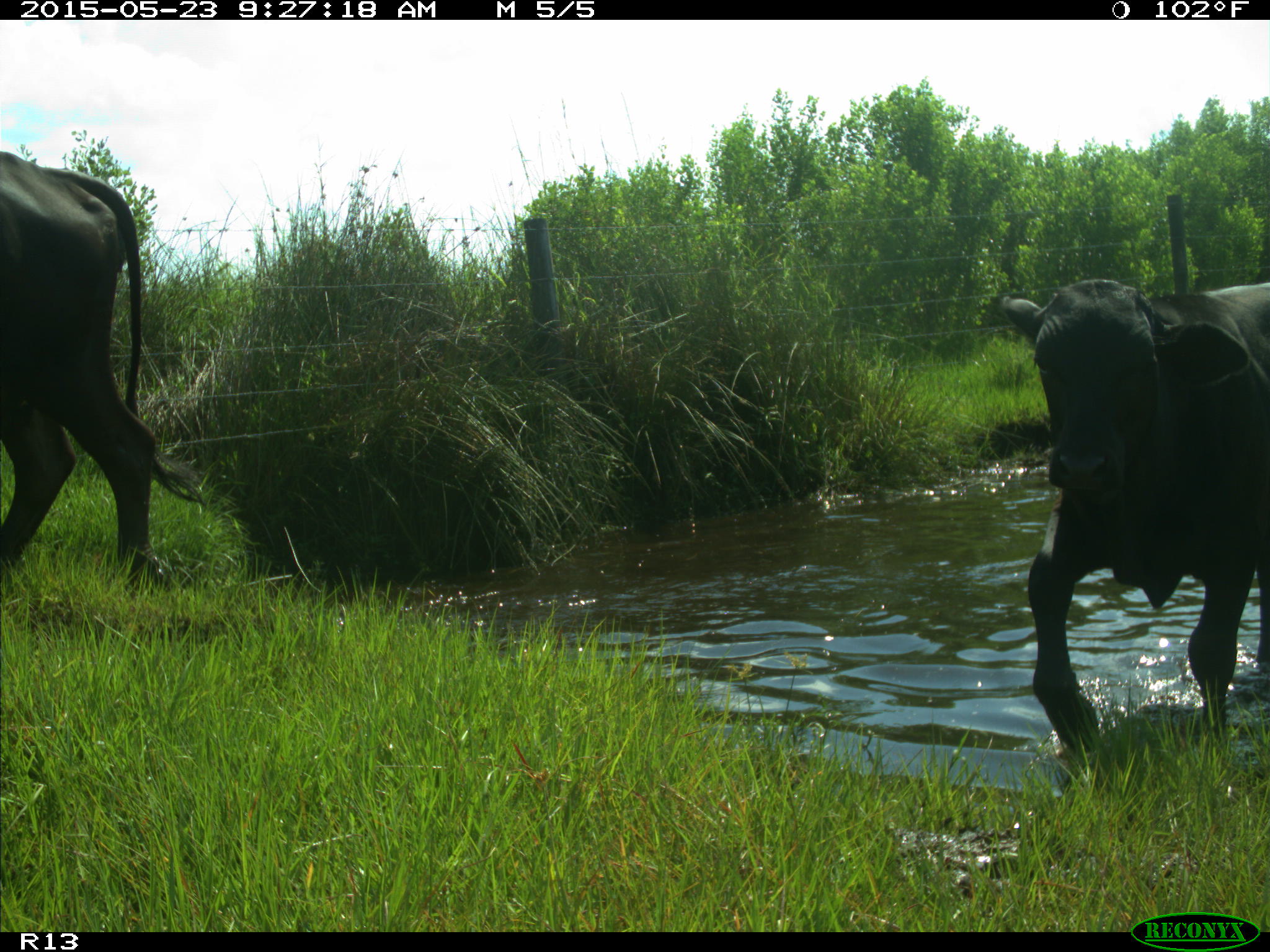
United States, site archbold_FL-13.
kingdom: Animalia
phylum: Chordata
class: Mammalia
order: Artiodactyla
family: Bovidae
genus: Bos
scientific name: Bos taurus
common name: domestic cow